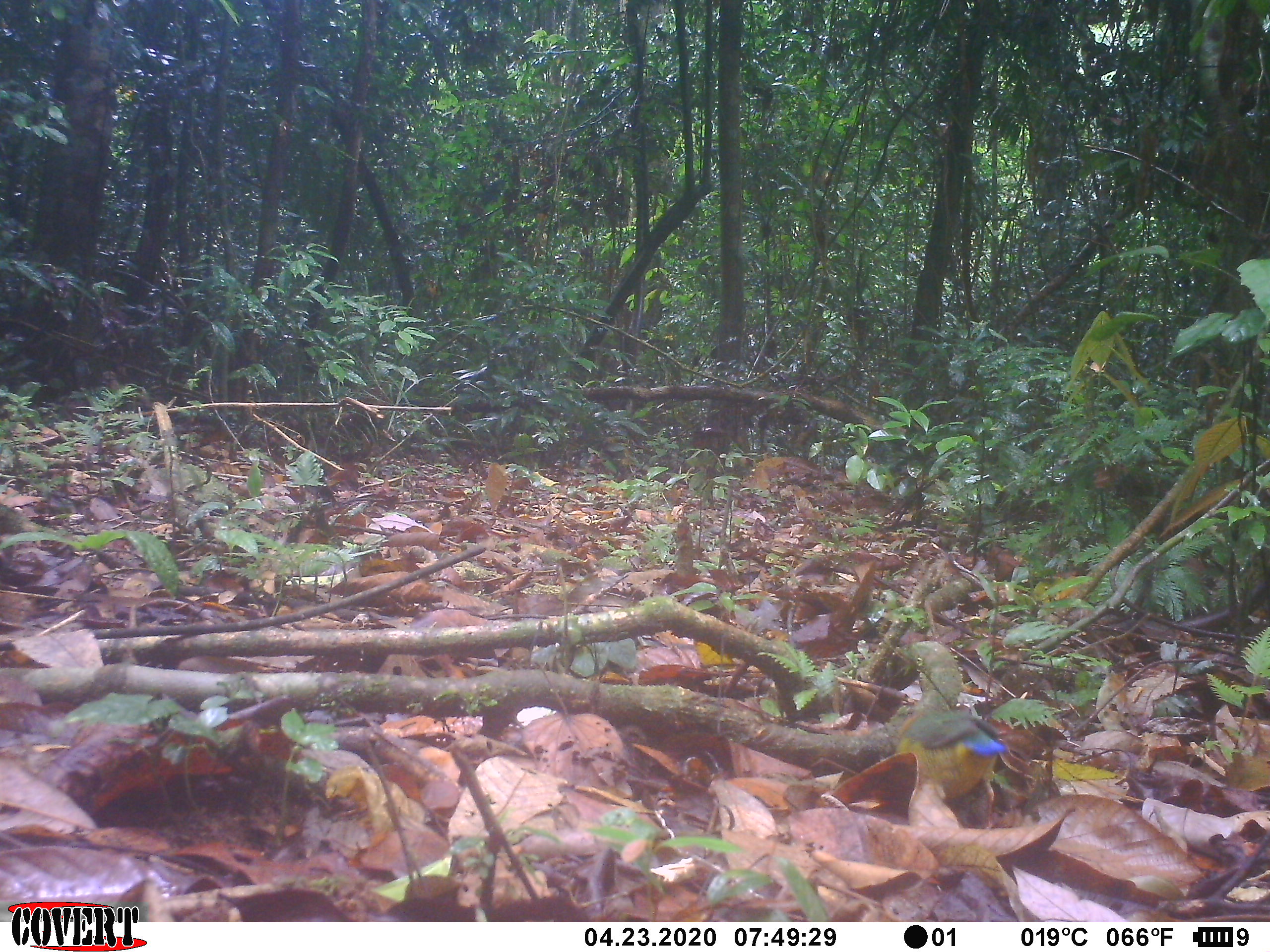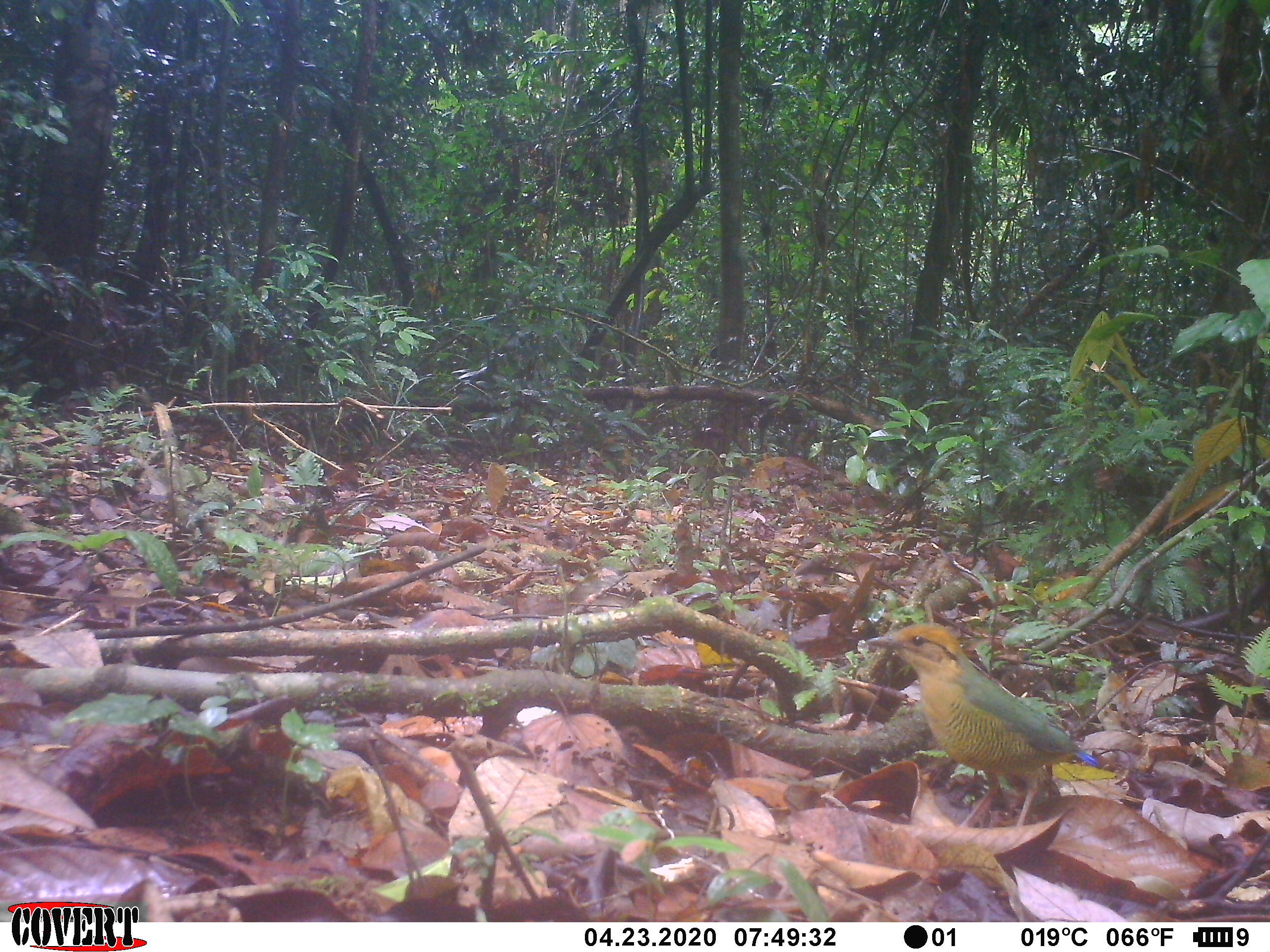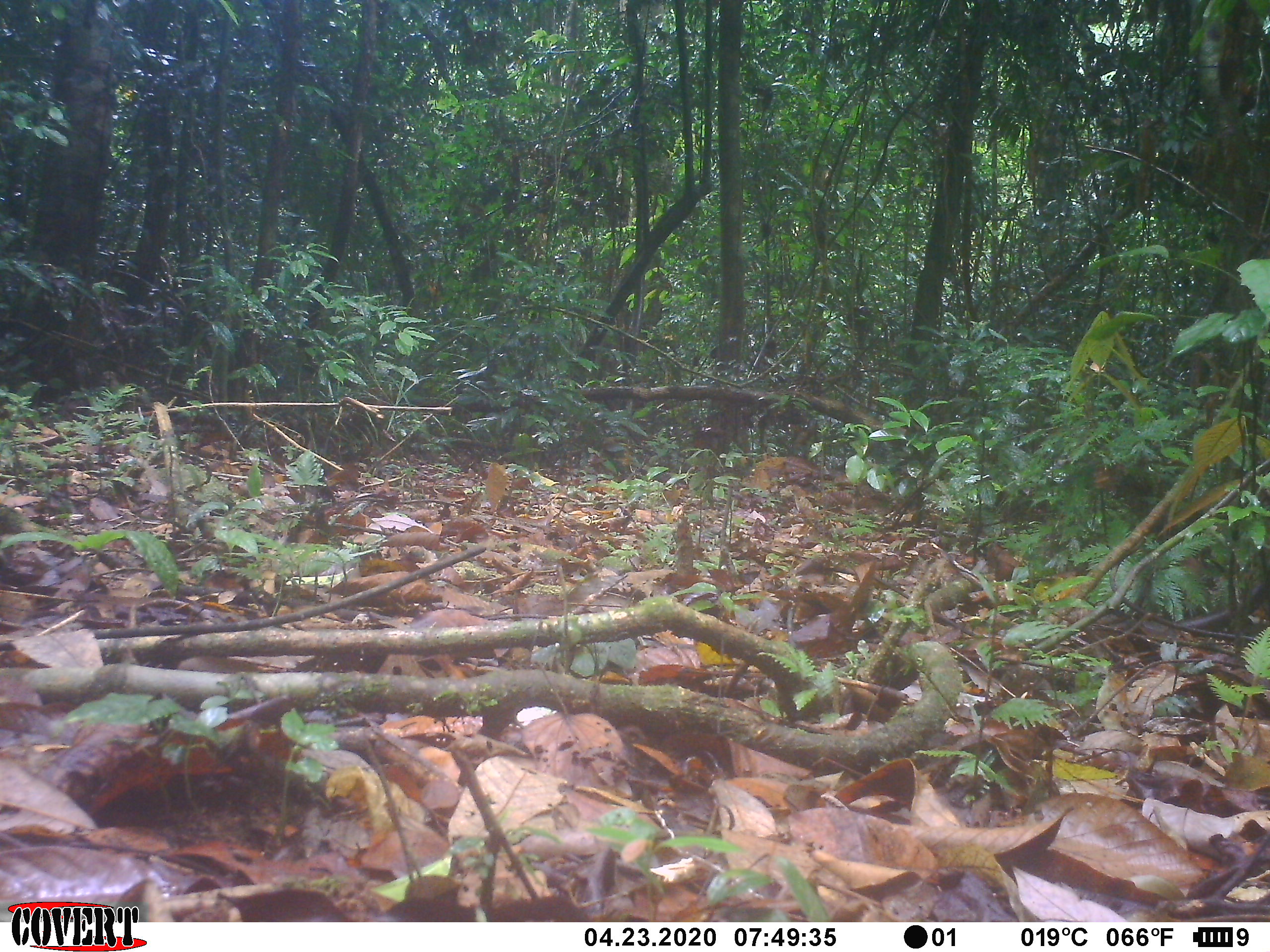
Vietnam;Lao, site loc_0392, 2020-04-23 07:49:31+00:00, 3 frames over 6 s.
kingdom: Animalia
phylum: Chordata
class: Aves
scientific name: Aves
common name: bird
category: unidentified bird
Unidentified bird (bird) (Aves). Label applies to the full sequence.